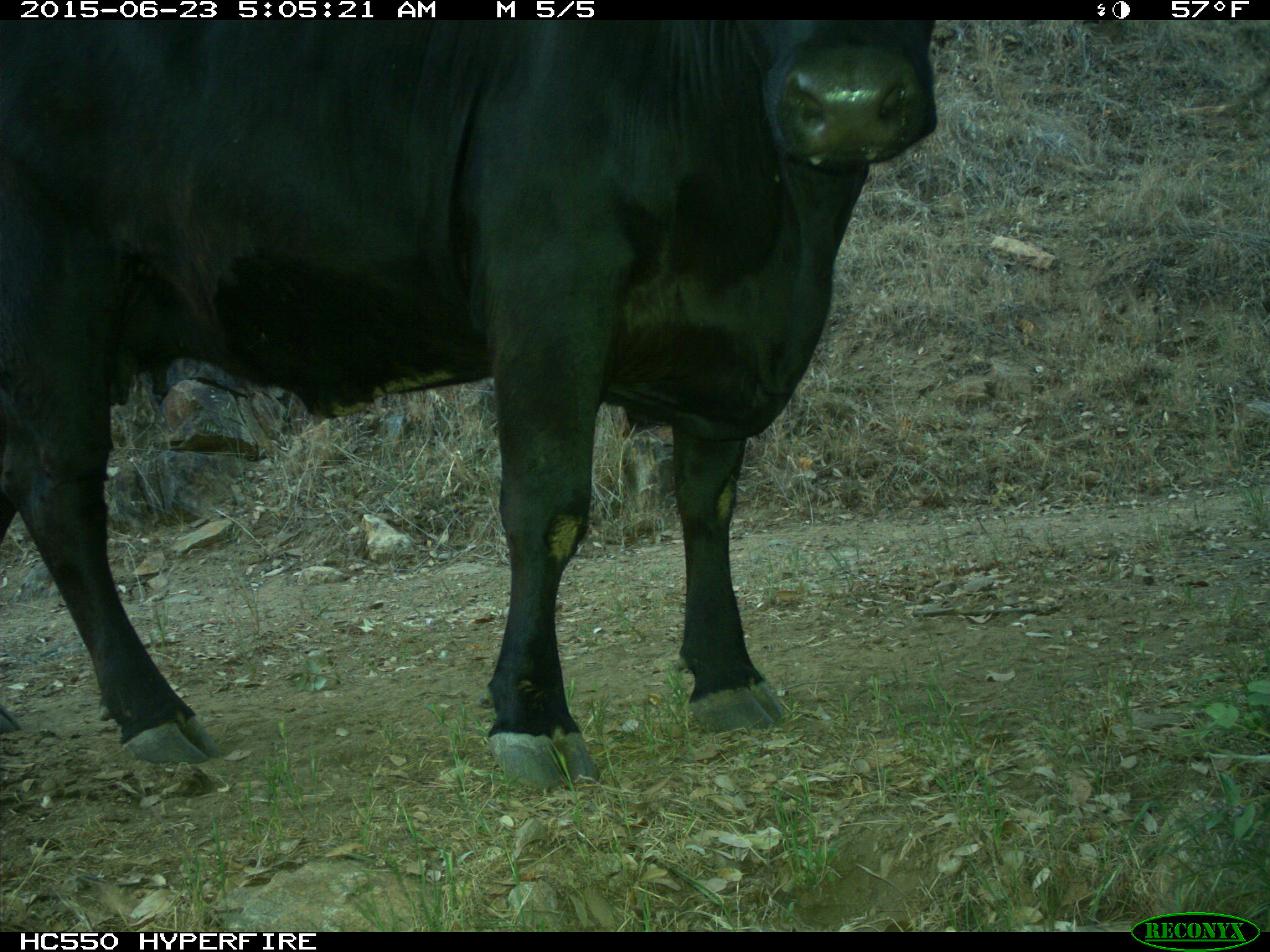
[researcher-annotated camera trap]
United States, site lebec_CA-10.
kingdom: Animalia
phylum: Chordata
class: Mammalia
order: Artiodactyla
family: Bovidae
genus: Bos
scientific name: Bos taurus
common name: domestic cow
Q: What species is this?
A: Bos taurus (domestic cow).